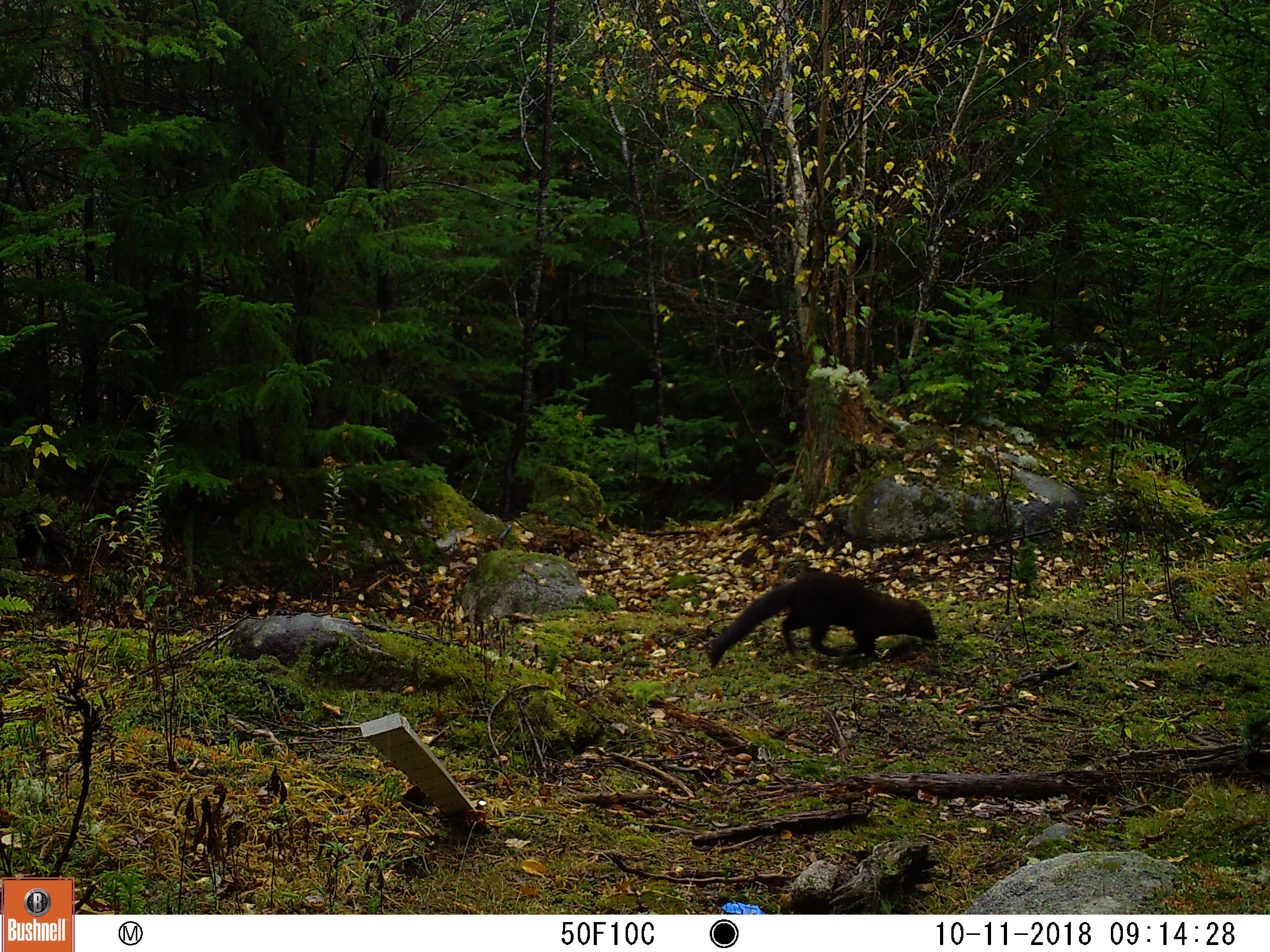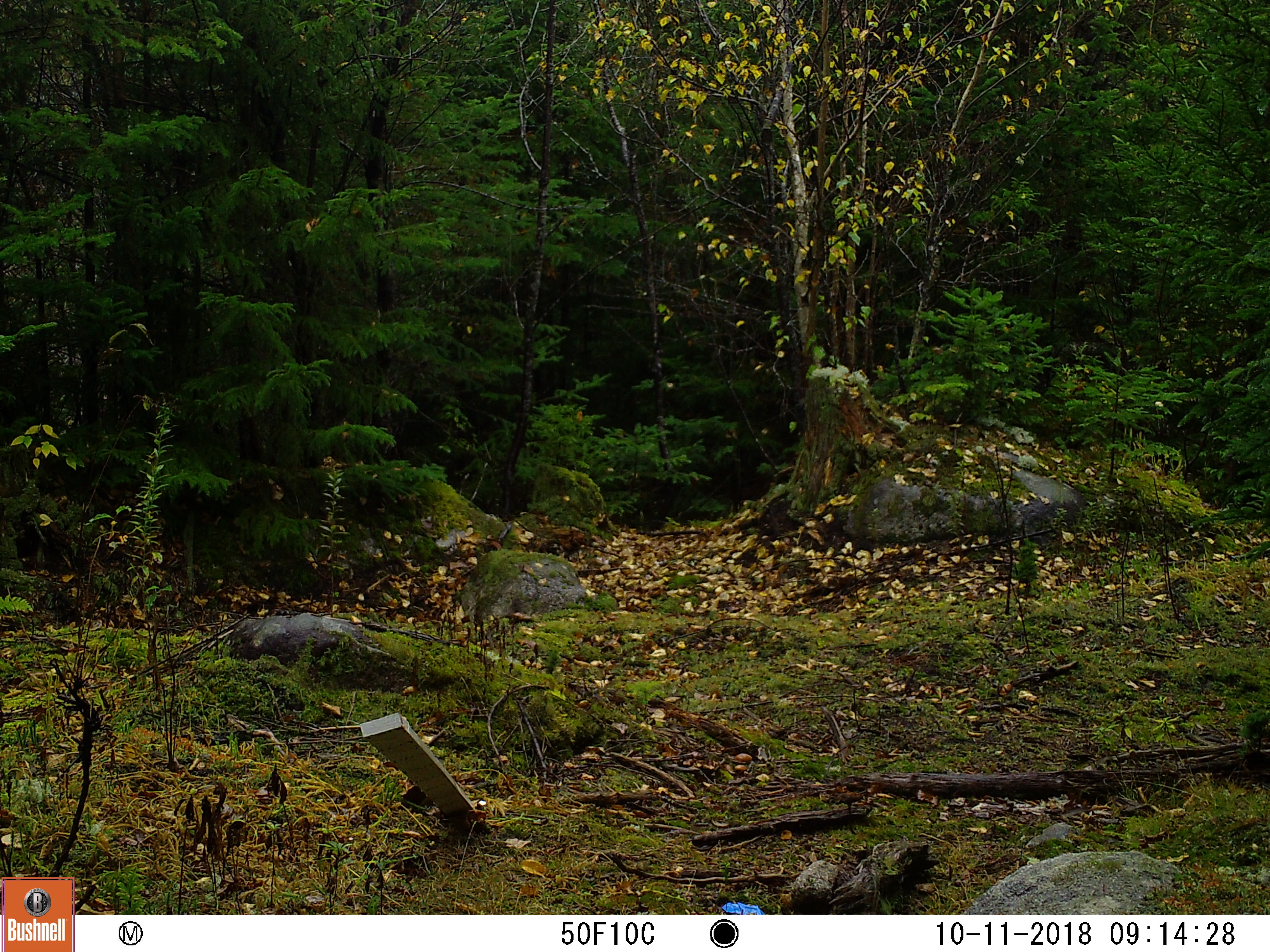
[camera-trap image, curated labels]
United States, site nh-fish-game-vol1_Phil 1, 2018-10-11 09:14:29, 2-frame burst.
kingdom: Animalia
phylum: Chordata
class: Mammalia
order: Carnivora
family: Mustelidae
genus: Pekania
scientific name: Pekania pennanti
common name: fisher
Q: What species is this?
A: Fisher (Pekania pennanti).